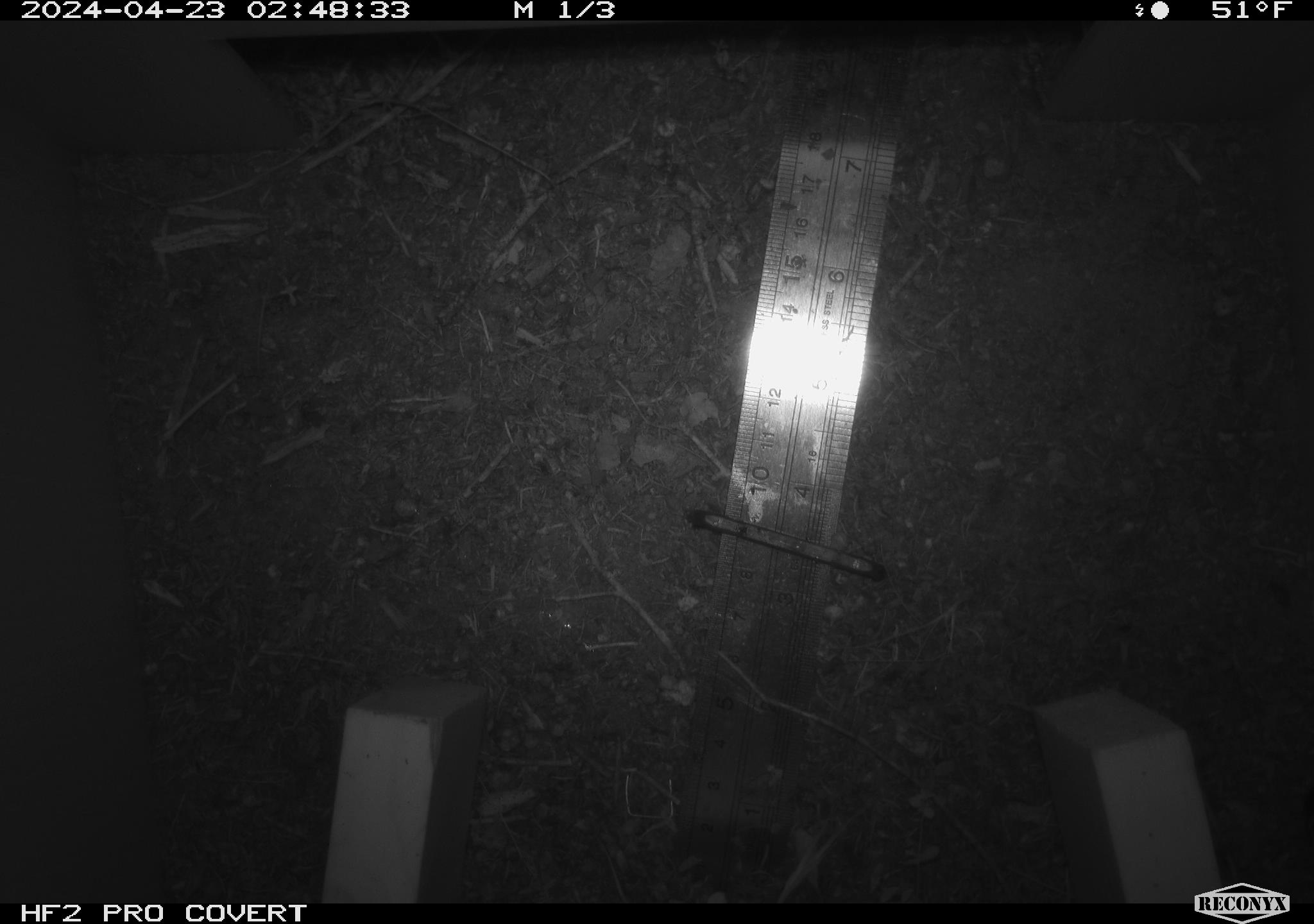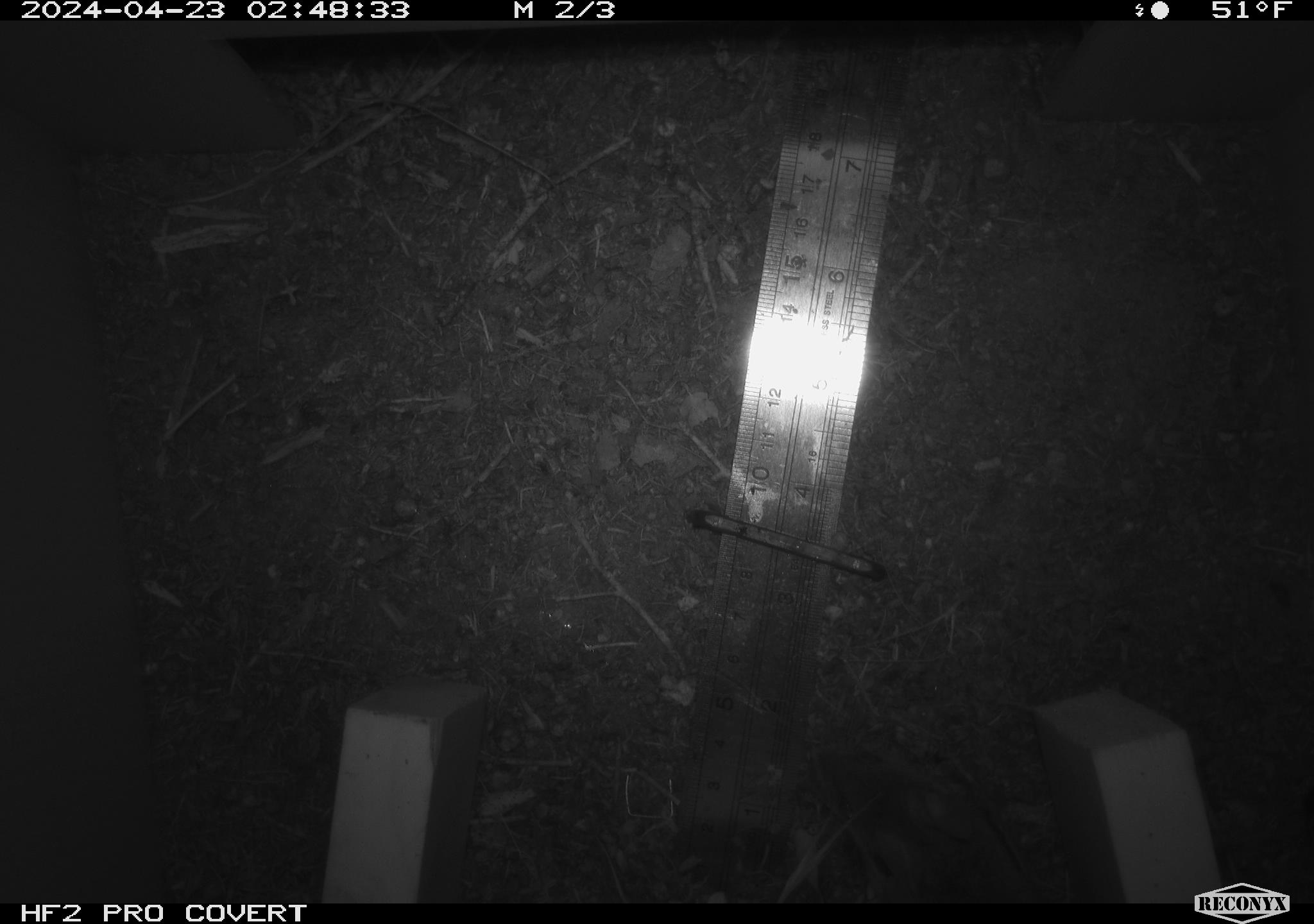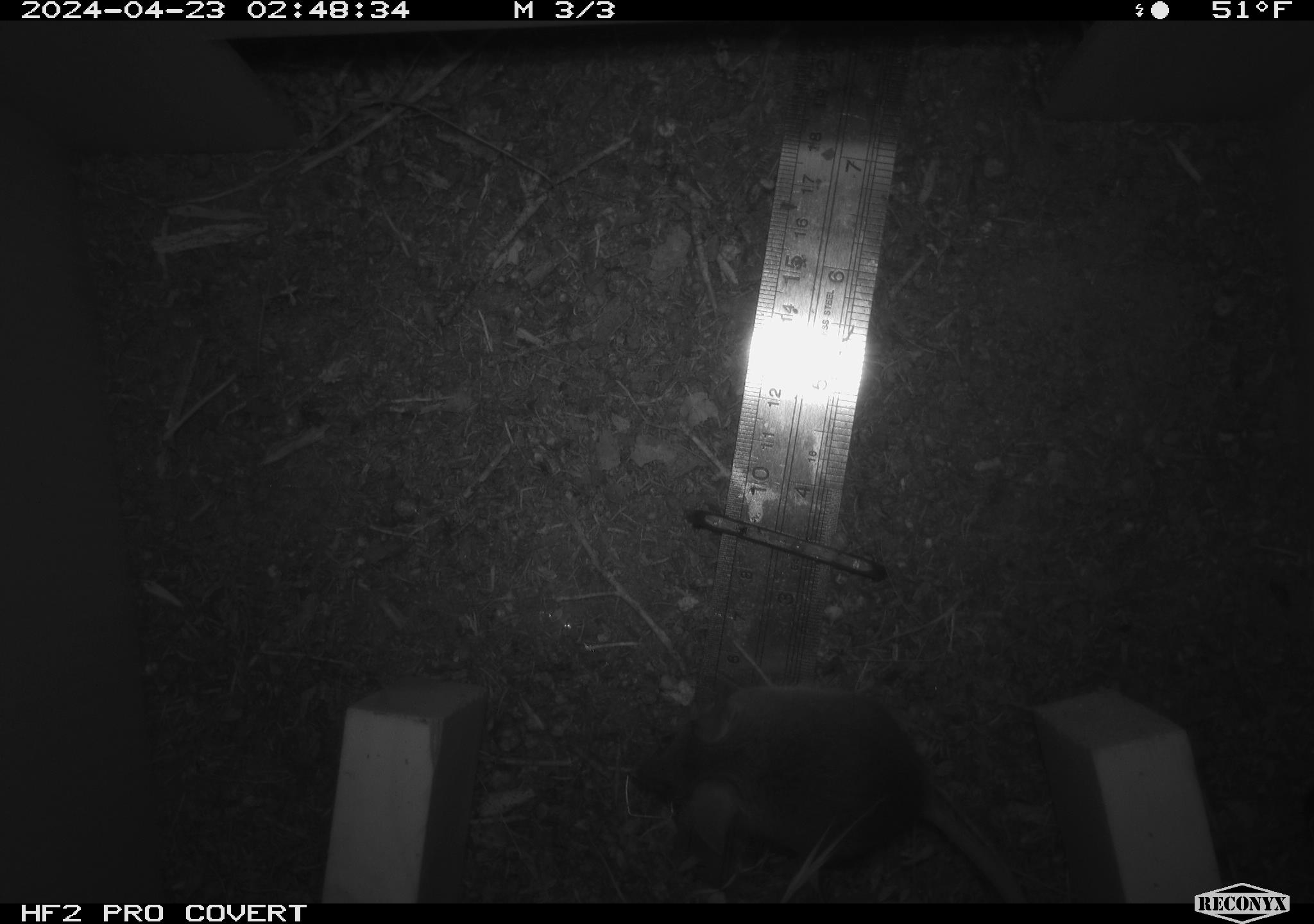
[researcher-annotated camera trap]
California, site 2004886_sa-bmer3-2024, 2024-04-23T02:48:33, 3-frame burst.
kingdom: Animalia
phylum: Chordata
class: Mammalia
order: Rodentia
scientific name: Rodentia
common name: mouse species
Mouse species (Rodentia).